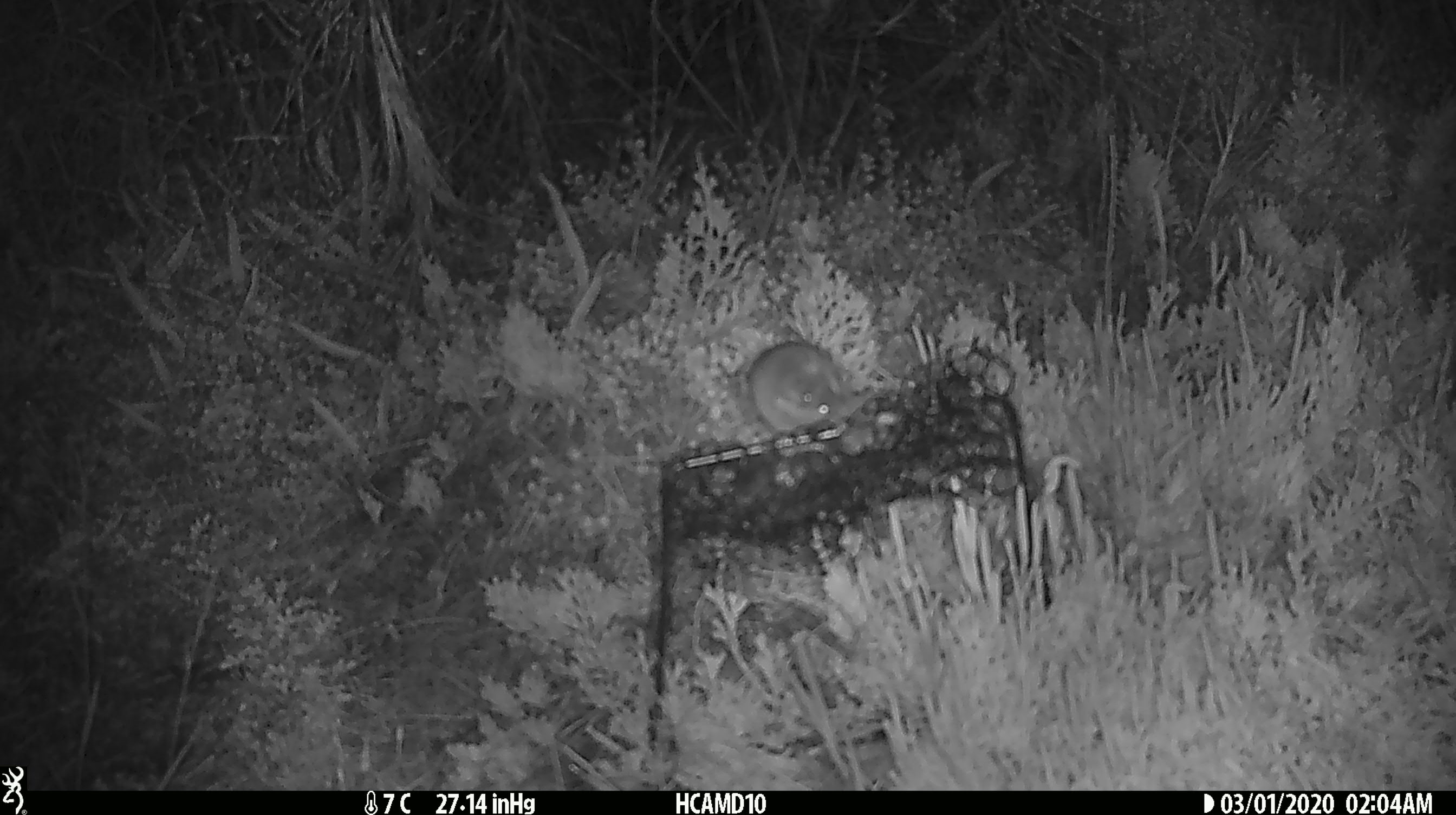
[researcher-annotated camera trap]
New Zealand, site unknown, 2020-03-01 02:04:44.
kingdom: Animalia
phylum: Chordata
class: Mammalia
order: Rodentia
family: Muridae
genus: Mus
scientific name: Mus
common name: mouse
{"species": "mouse (Mus)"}